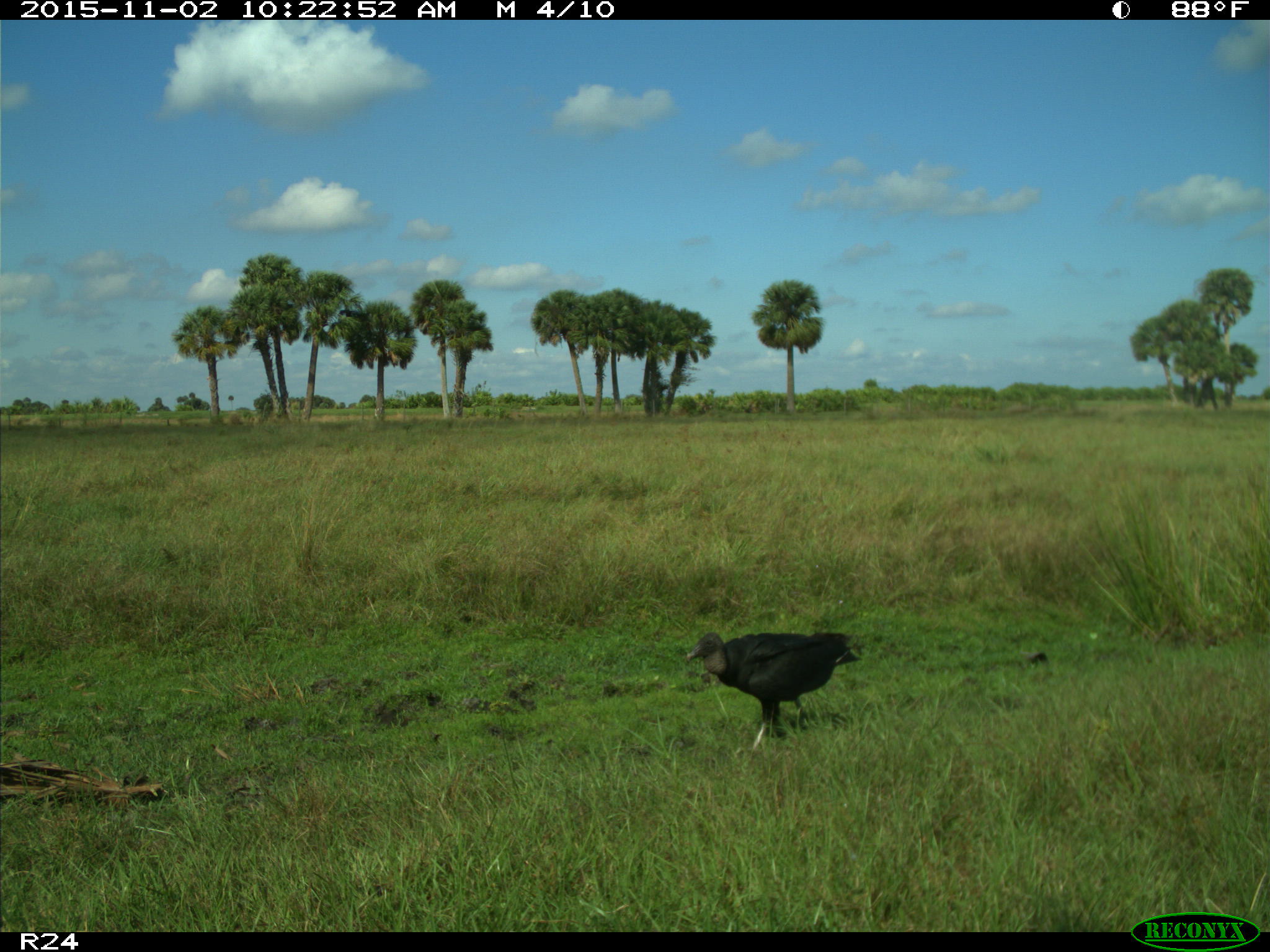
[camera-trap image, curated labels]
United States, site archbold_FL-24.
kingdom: Animalia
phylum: Chordata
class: Aves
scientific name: Aves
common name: birds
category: unidentified bird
Unidentified bird (birds) (Aves).